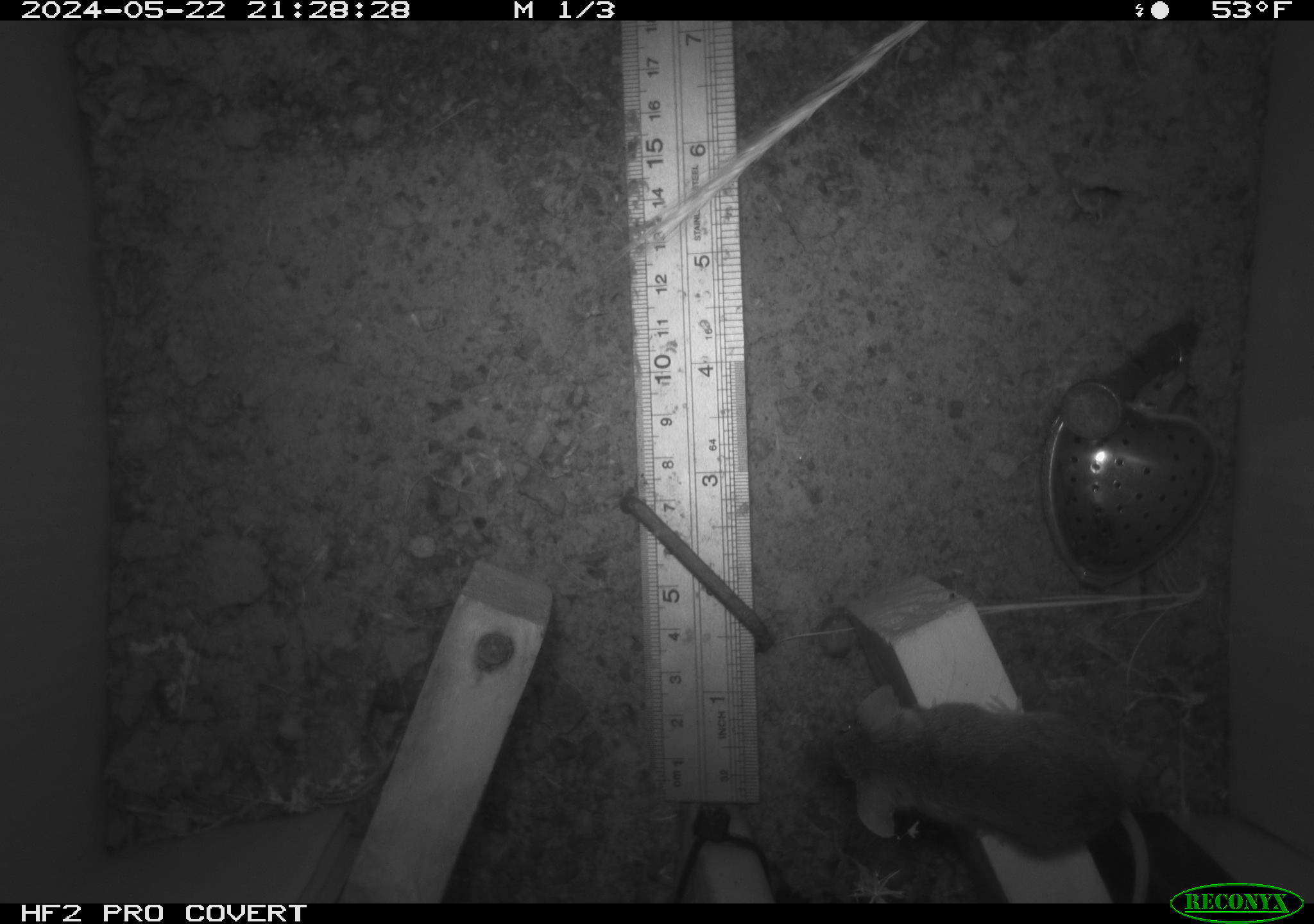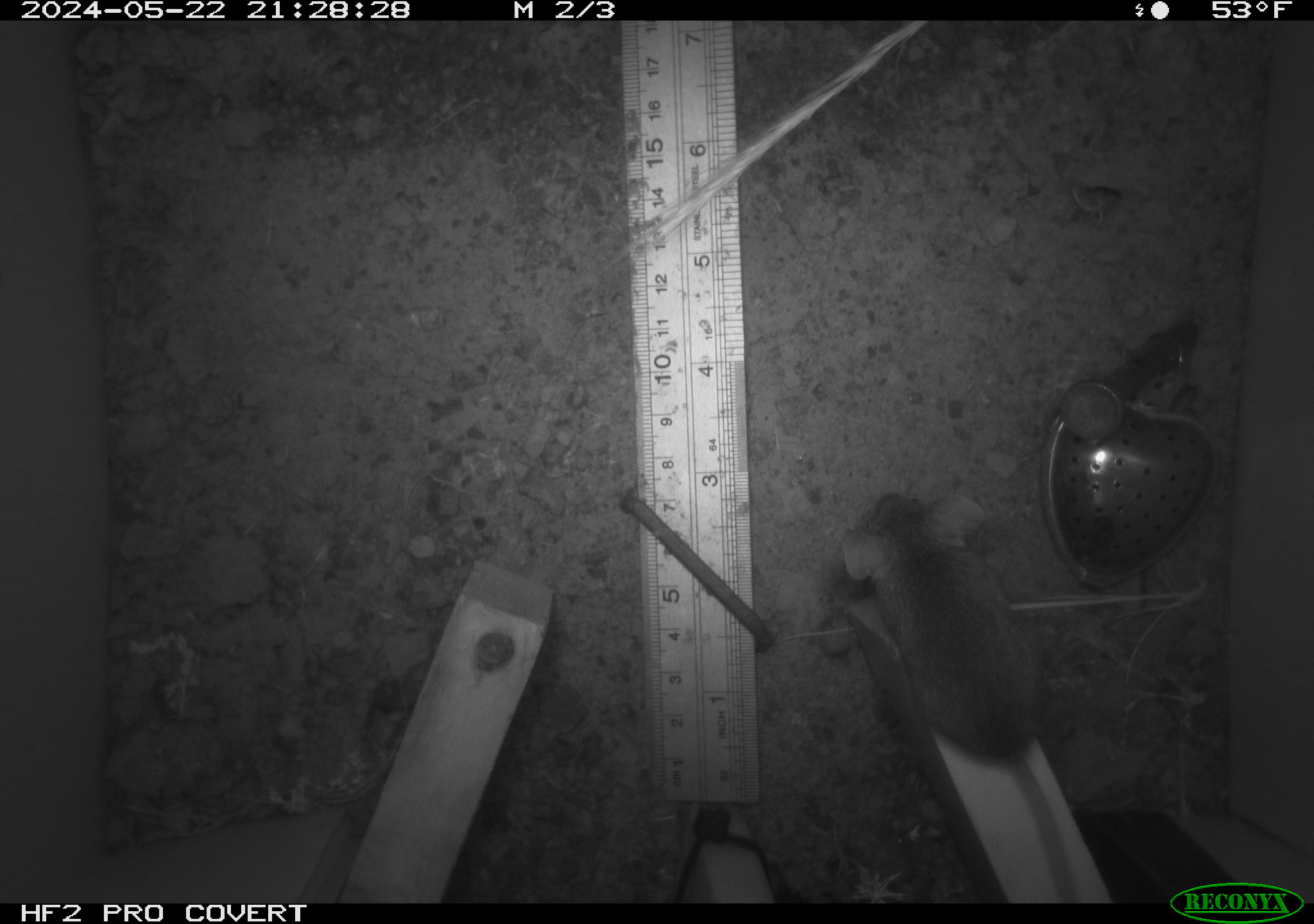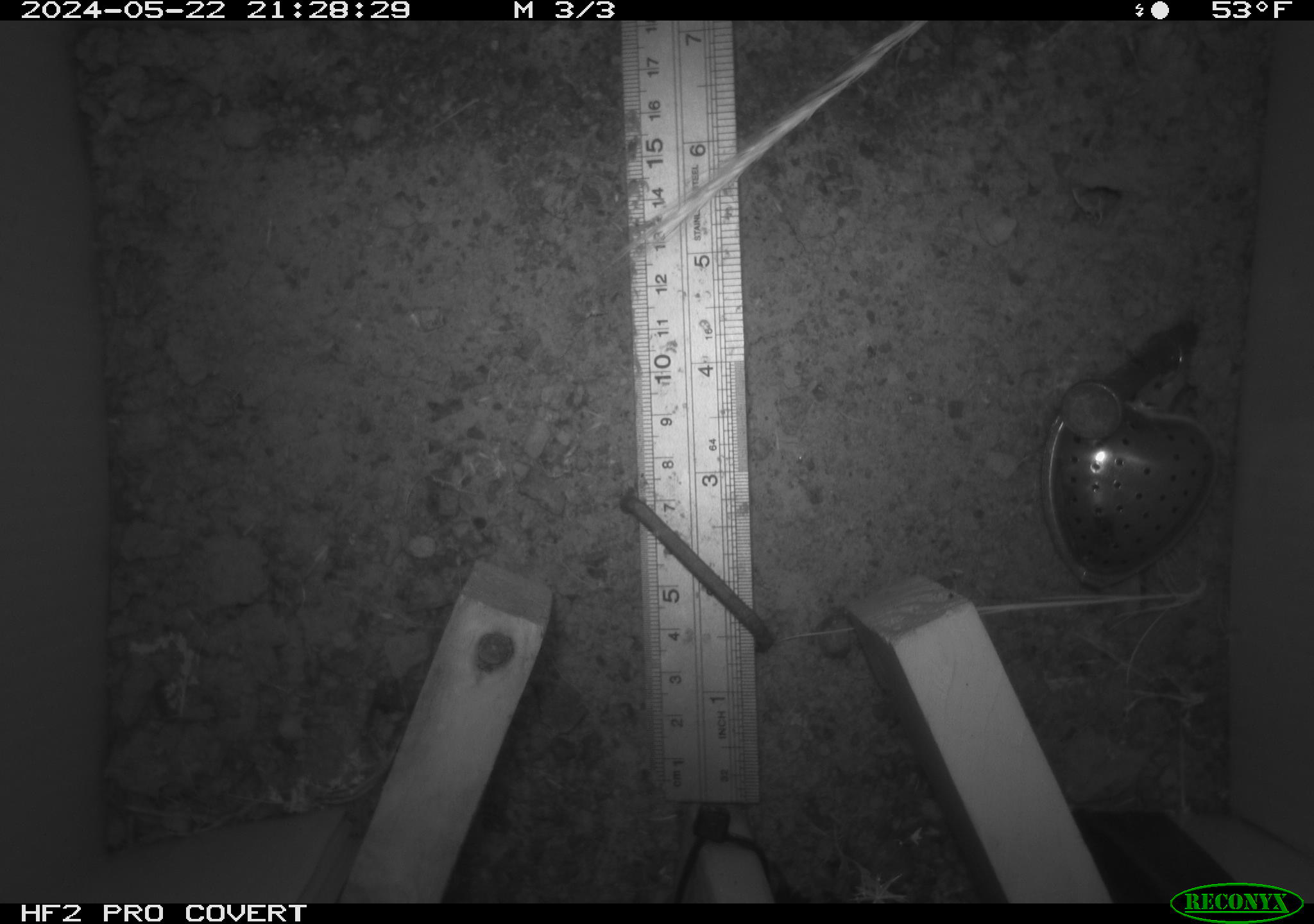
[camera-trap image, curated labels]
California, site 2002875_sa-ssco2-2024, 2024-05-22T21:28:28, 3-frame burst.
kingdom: Animalia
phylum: Chordata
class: Mammalia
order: Rodentia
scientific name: Rodentia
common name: mouse species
Mouse species (Rodentia).